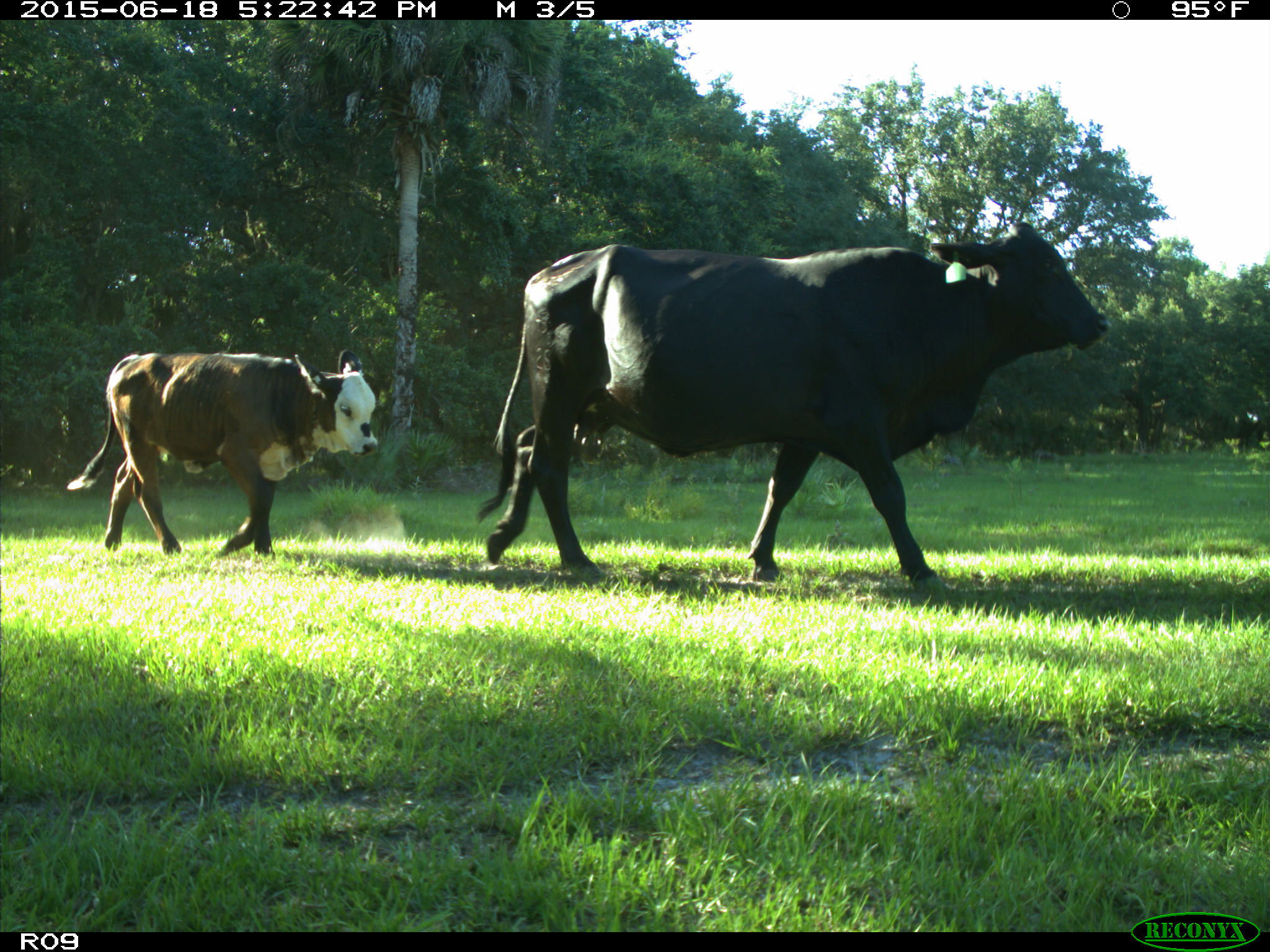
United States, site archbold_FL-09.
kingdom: Animalia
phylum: Chordata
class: Mammalia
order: Artiodactyla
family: Bovidae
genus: Bos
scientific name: Bos taurus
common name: domestic cow